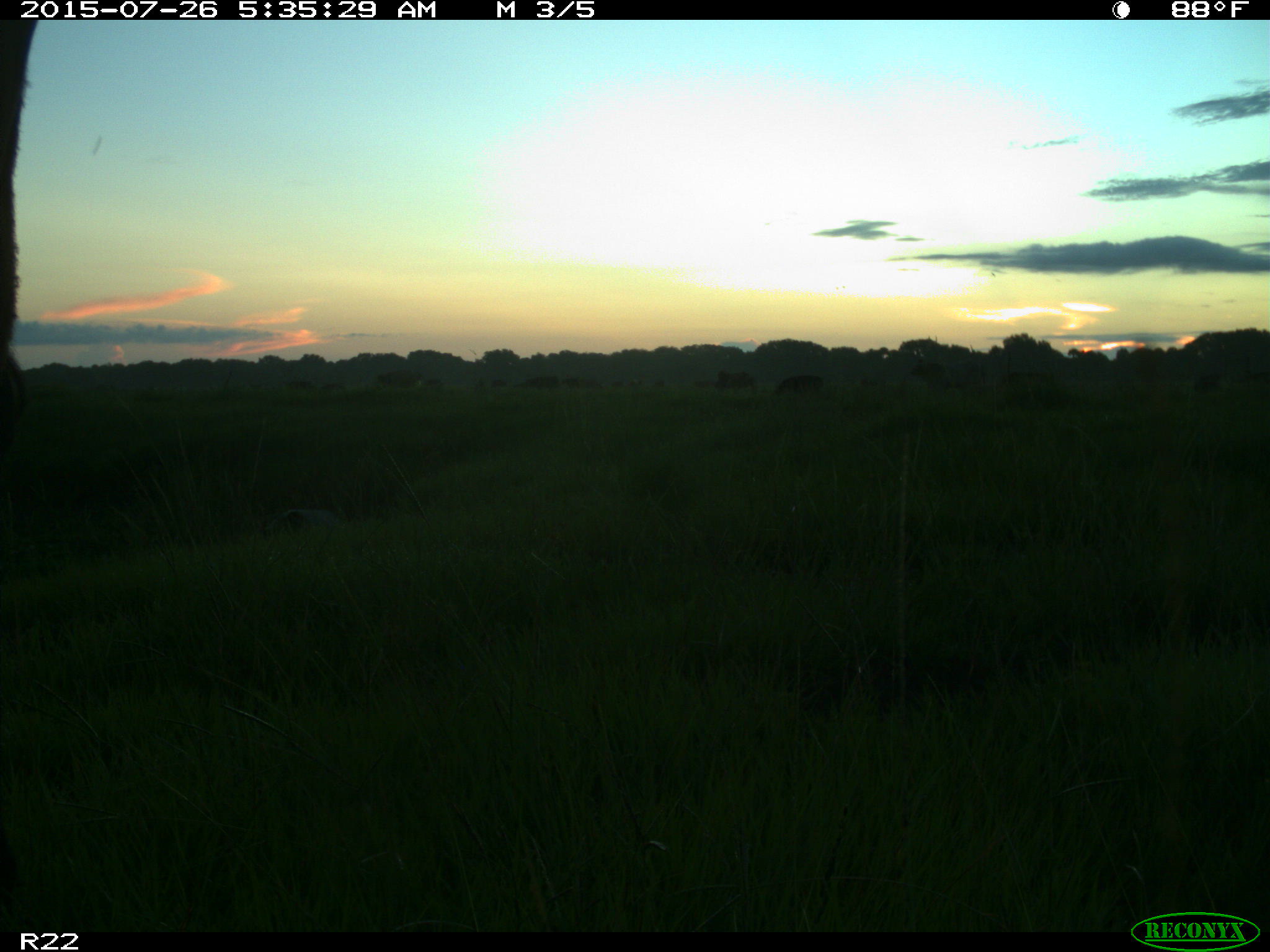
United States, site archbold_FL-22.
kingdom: Animalia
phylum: Chordata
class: Mammalia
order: Artiodactyla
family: Bovidae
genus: Bos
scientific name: Bos taurus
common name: domestic cow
Bos taurus (domestic cow).